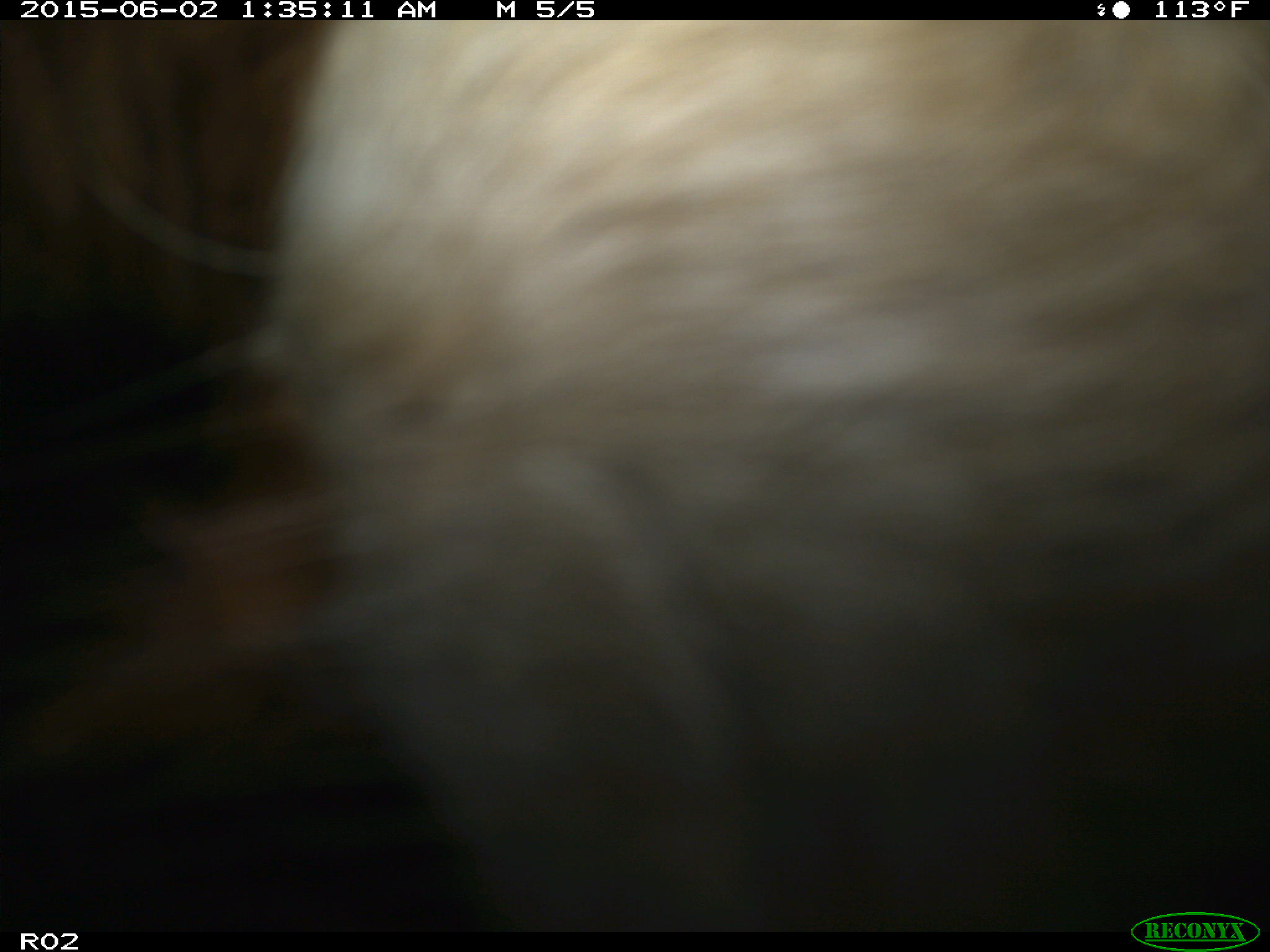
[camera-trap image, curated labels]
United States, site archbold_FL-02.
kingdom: Animalia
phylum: Chordata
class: Mammalia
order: Artiodactyla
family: Bovidae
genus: Bos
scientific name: Bos taurus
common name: domestic cow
Bos taurus (domestic cow).